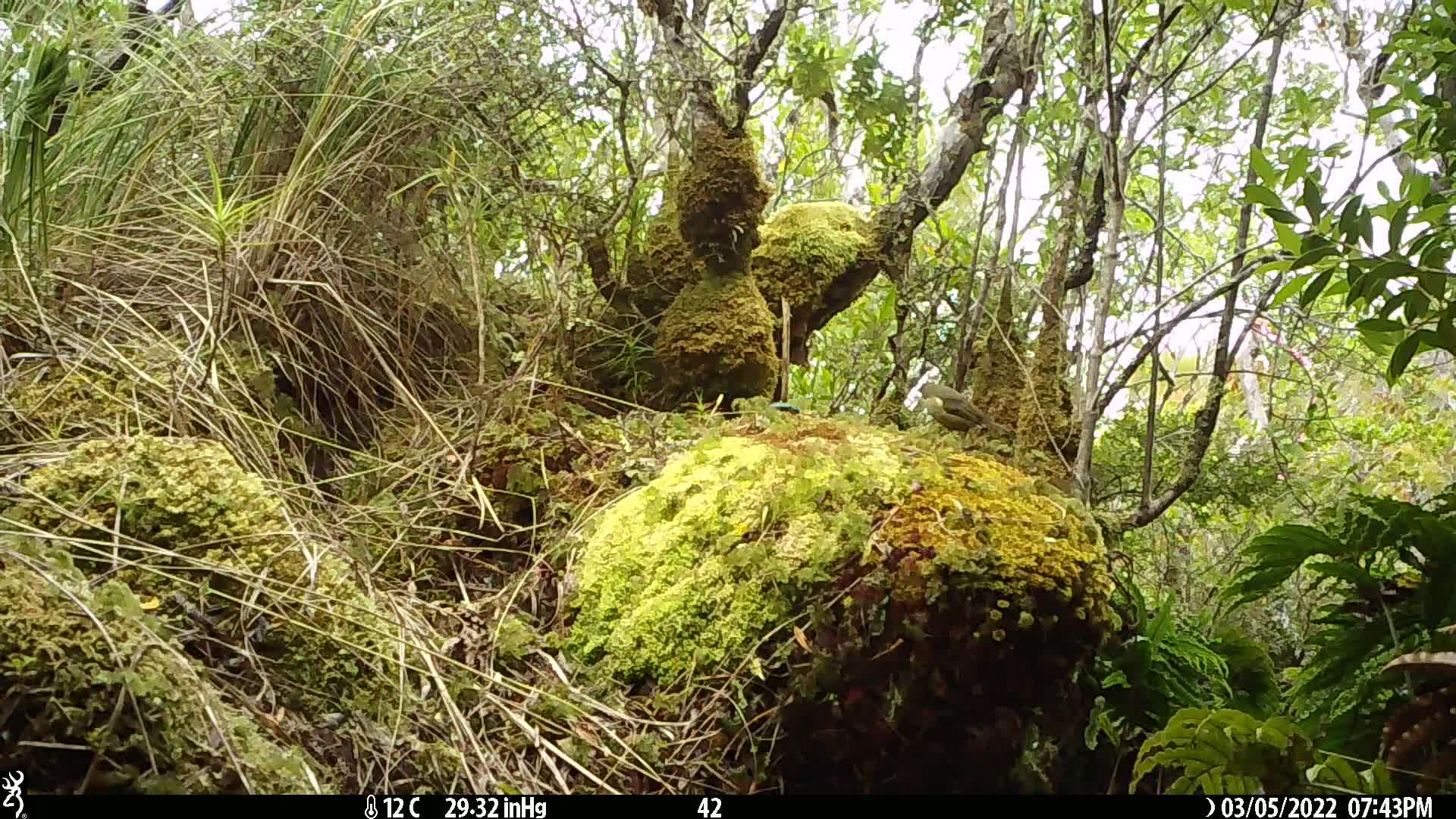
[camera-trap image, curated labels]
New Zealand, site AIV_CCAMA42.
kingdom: Animalia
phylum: Chordata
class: Aves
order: Passeriformes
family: Meliphagidae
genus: Anthornis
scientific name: Anthornis melanura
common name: new zealand bellbird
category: bellbird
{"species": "bellbird (new zealand bellbird) (Anthornis melanura)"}